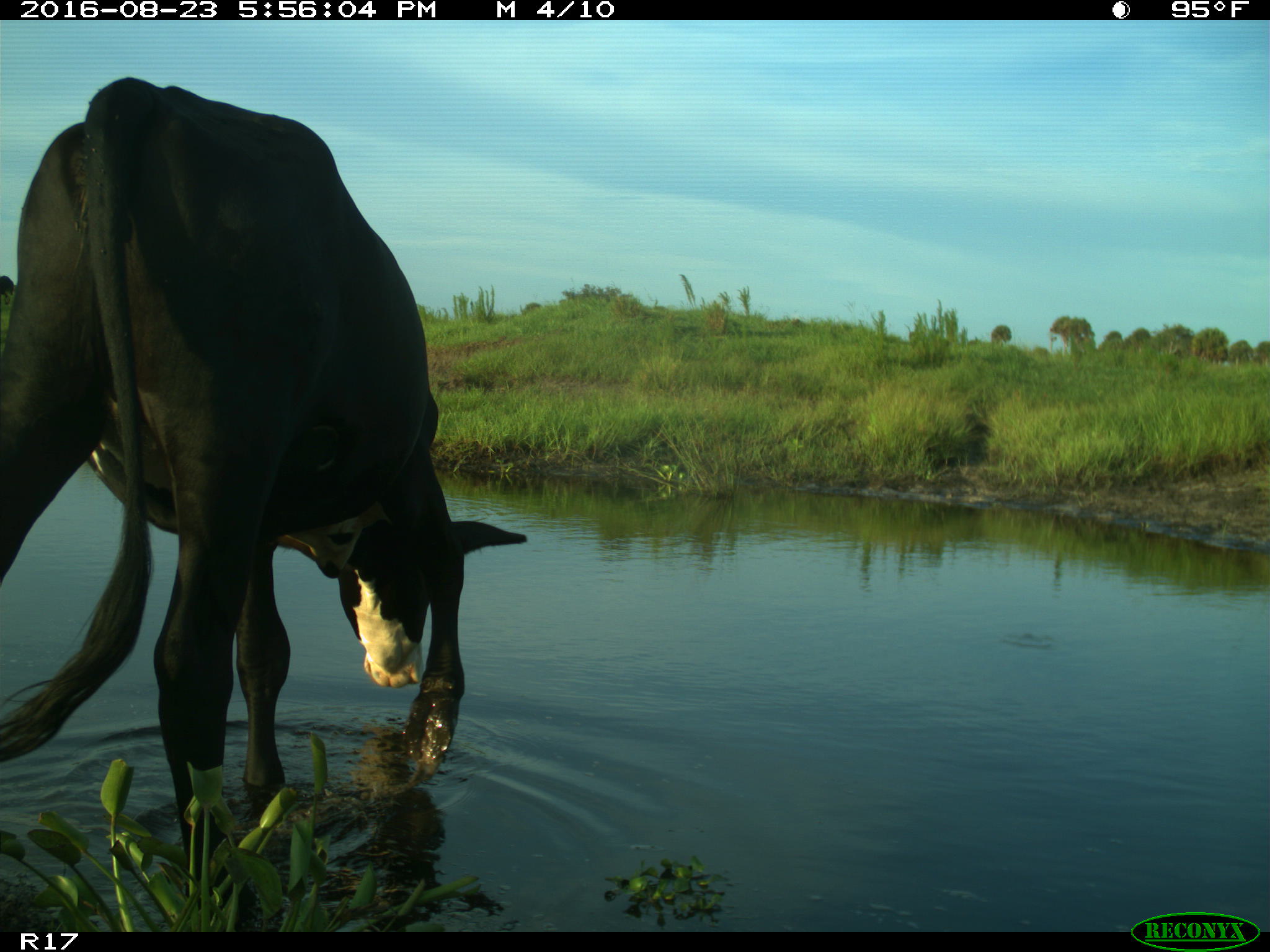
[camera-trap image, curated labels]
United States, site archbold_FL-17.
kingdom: Animalia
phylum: Chordata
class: Mammalia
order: Artiodactyla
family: Bovidae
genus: Bos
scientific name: Bos taurus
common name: domestic cow